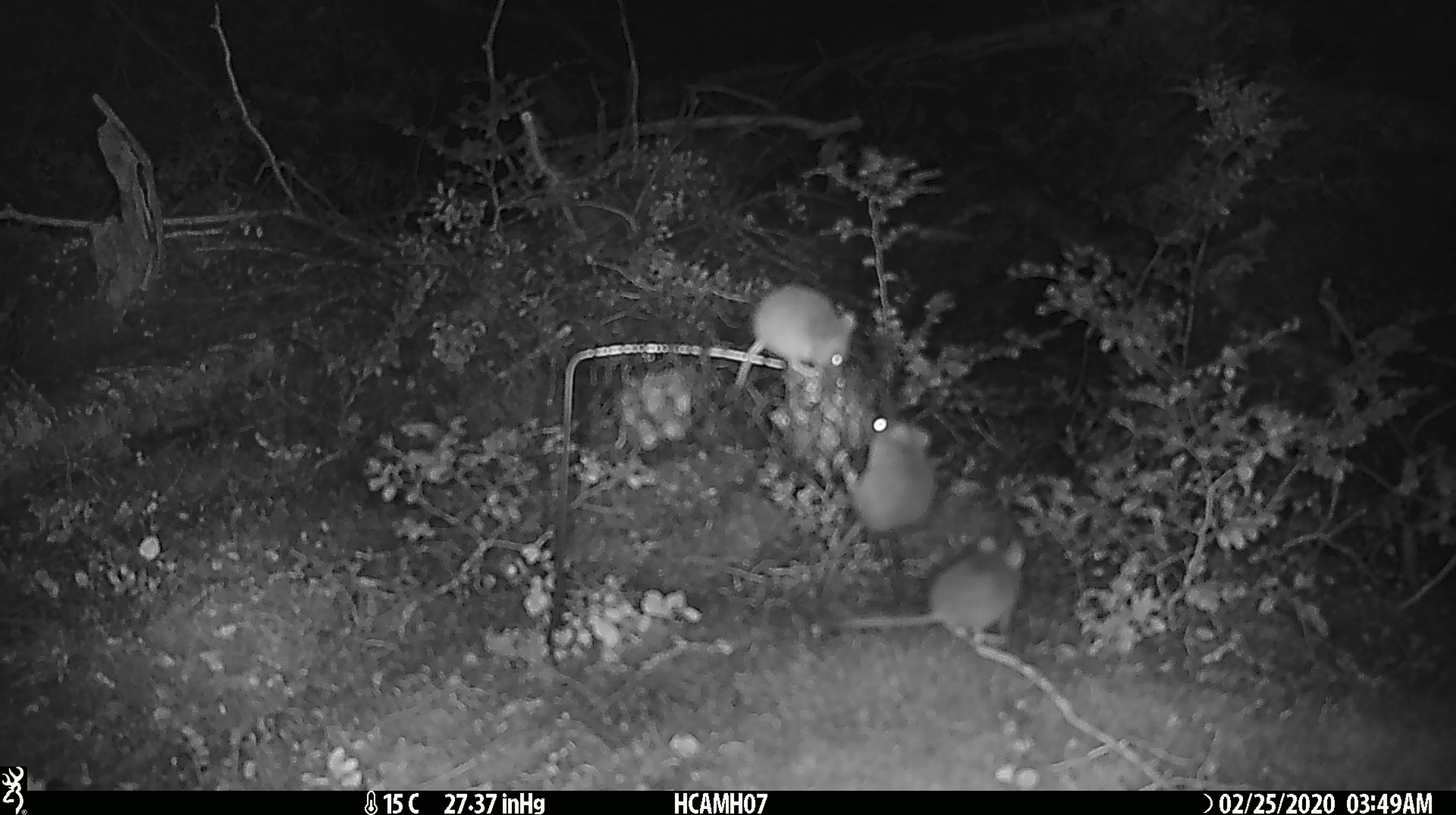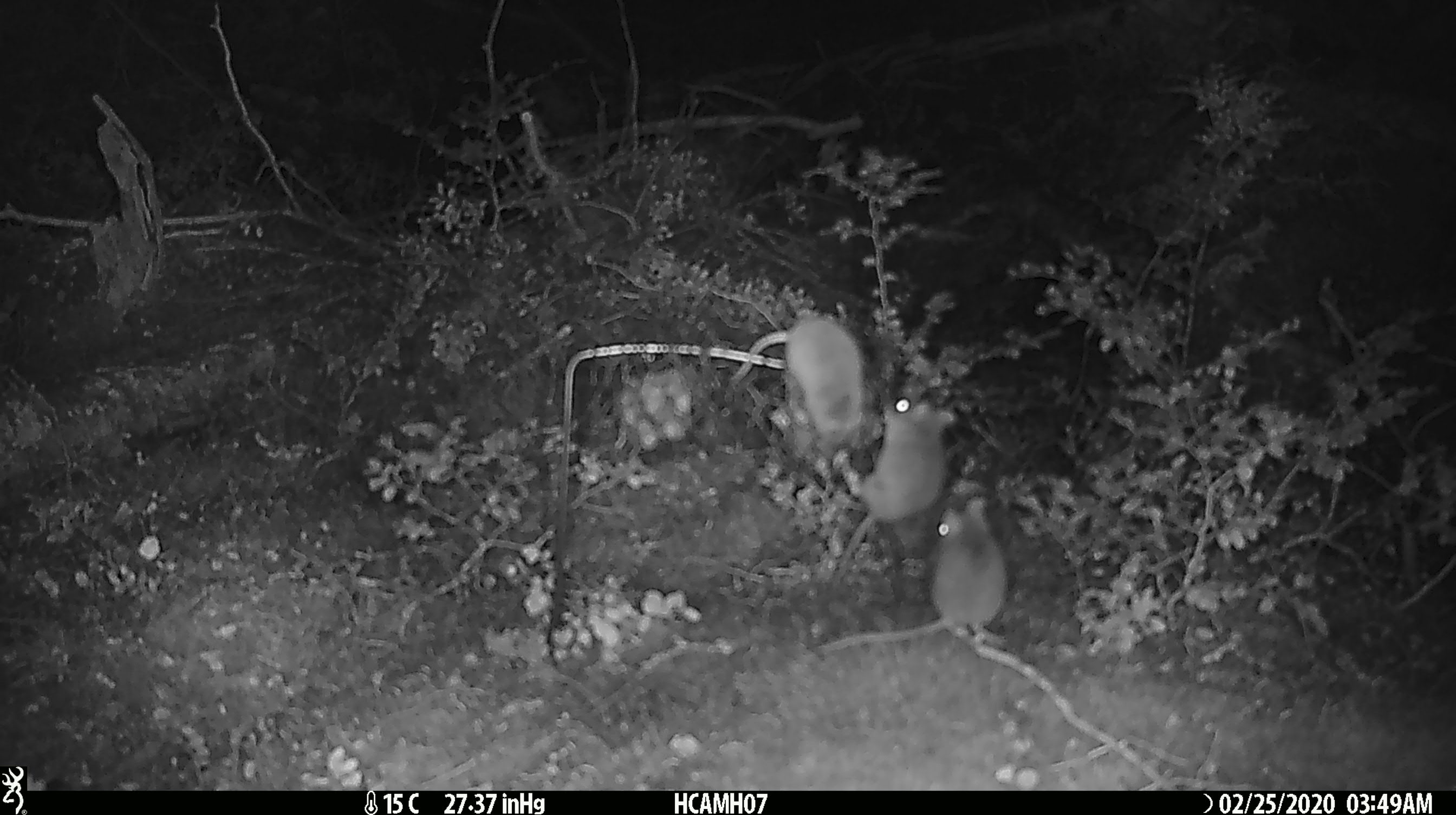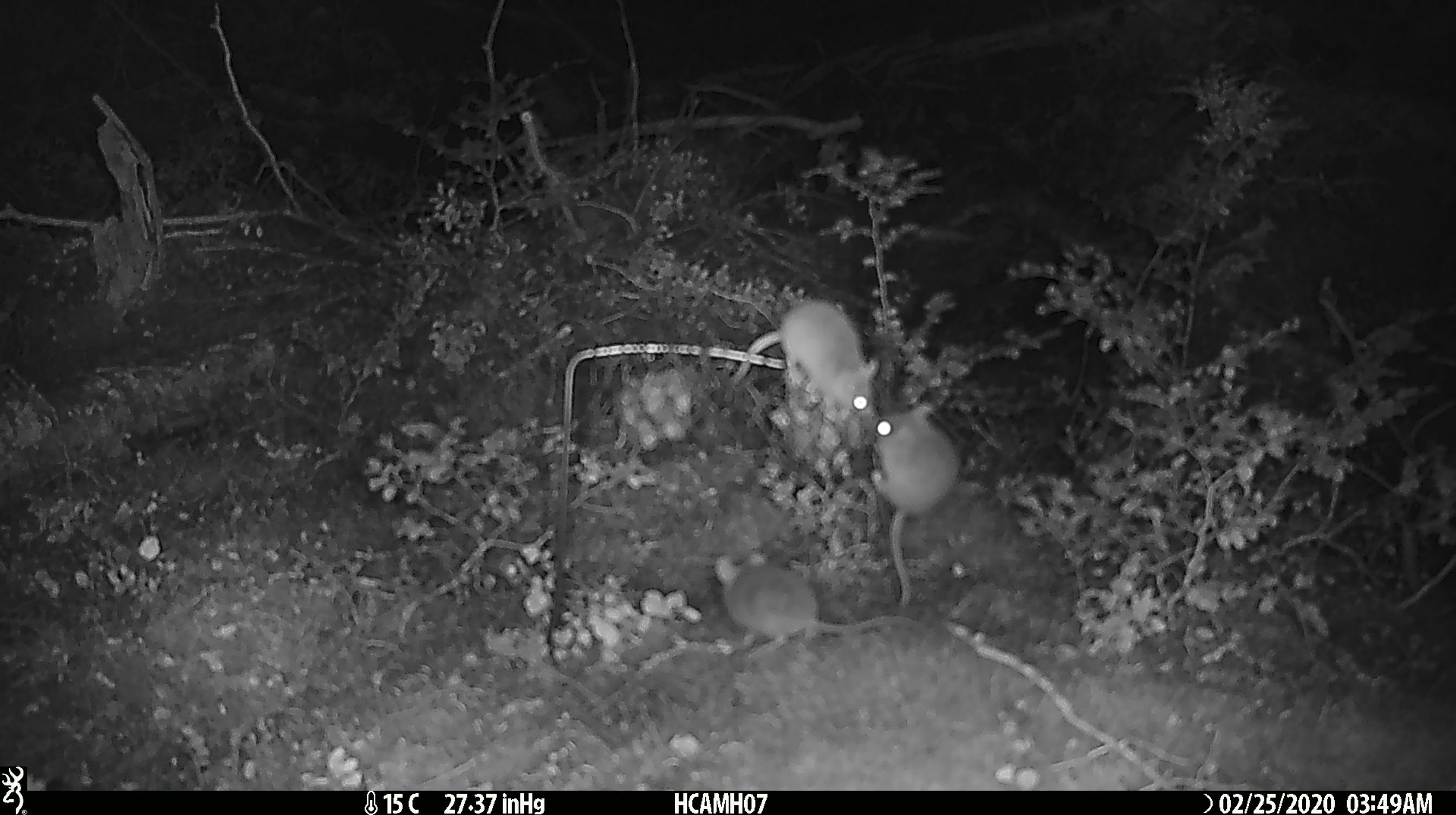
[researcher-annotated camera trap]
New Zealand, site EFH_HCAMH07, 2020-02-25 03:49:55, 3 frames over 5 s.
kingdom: Animalia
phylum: Chordata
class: Mammalia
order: Rodentia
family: Muridae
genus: Mus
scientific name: Mus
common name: mouse